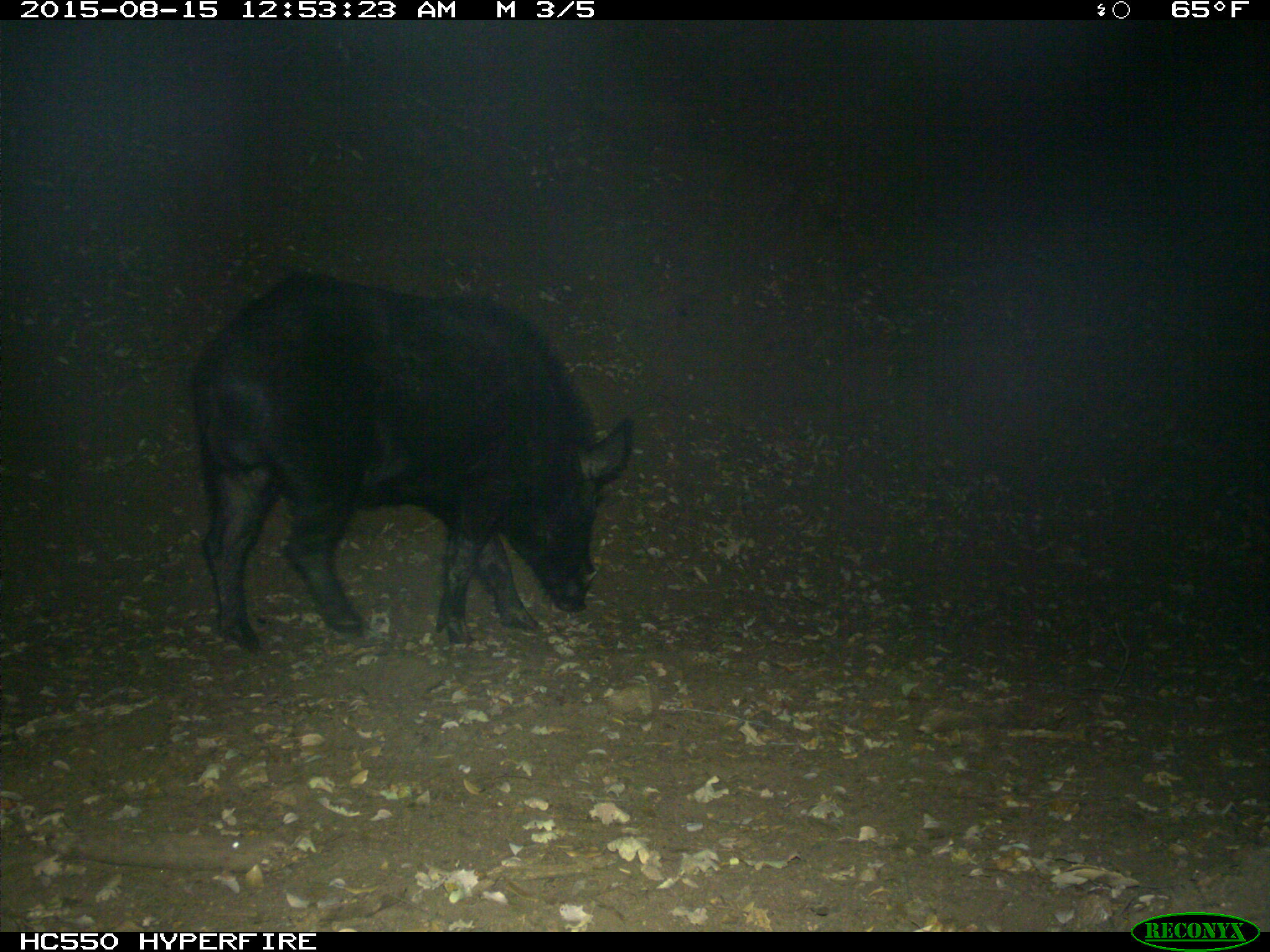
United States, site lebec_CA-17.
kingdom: Animalia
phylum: Chordata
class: Mammalia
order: Artiodactyla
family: Suidae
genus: Sus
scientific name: Sus scrofa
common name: wild boar